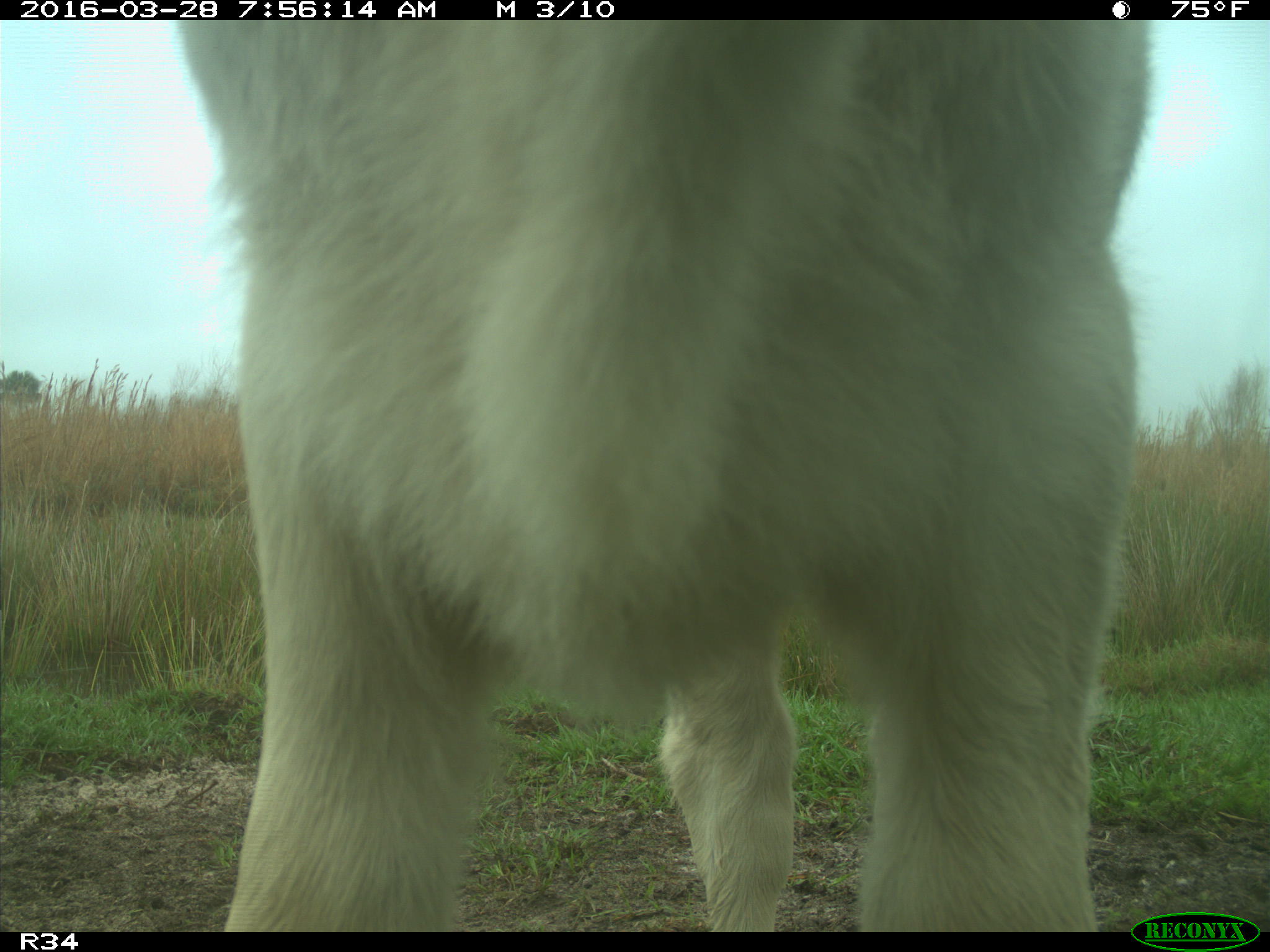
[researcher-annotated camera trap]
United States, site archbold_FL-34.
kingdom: Animalia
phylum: Chordata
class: Mammalia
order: Artiodactyla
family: Bovidae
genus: Bos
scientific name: Bos taurus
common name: domestic cow